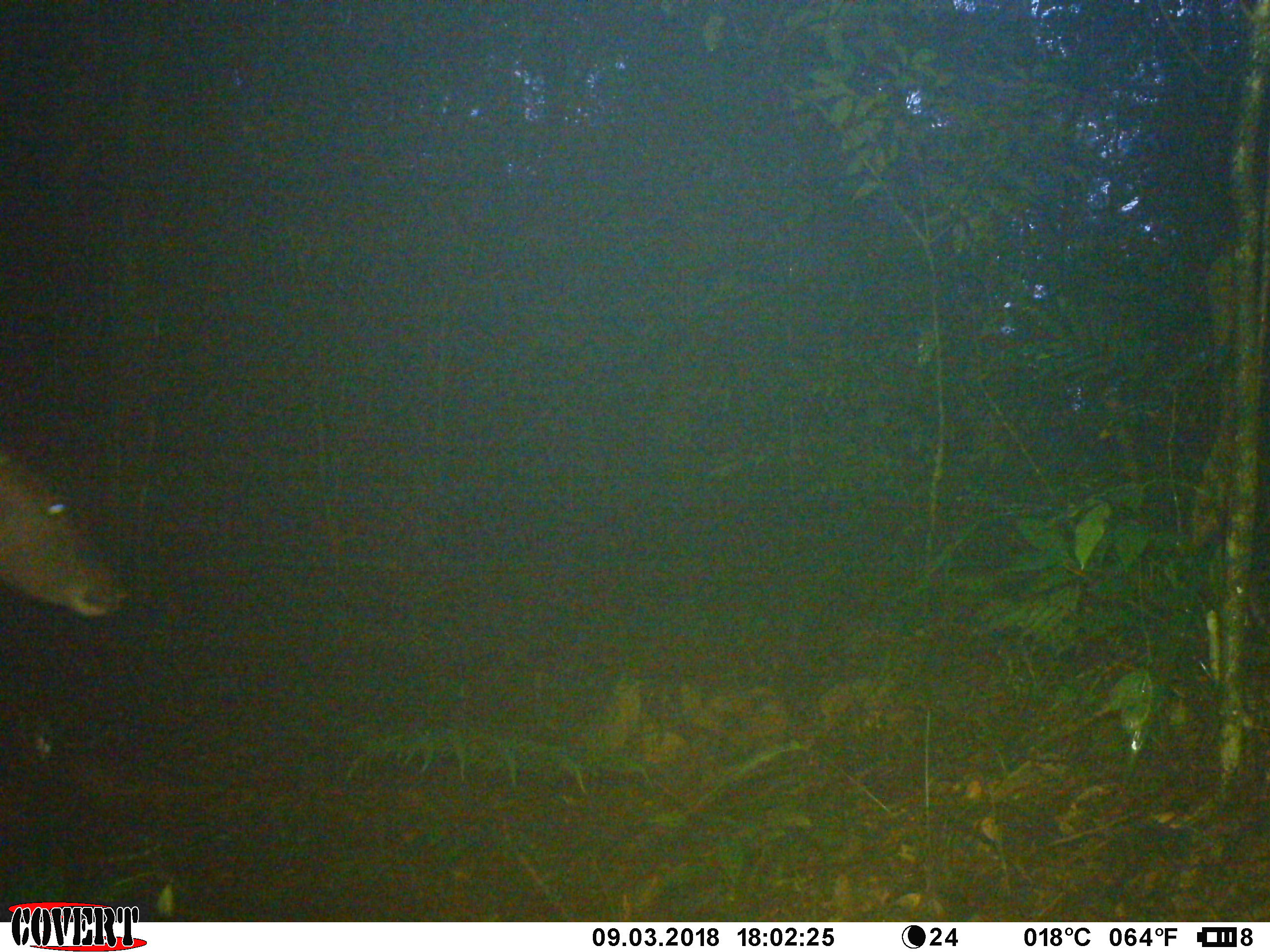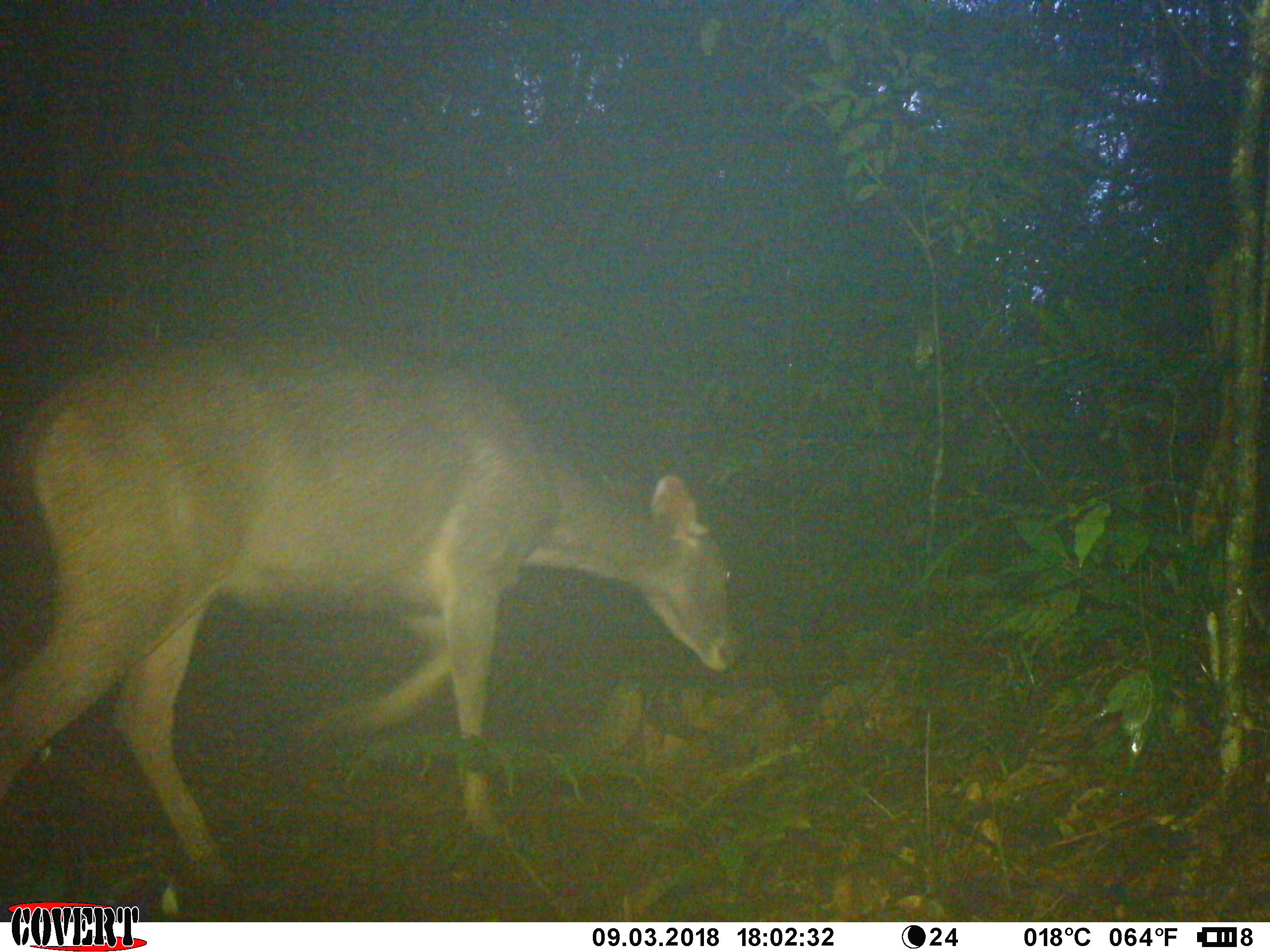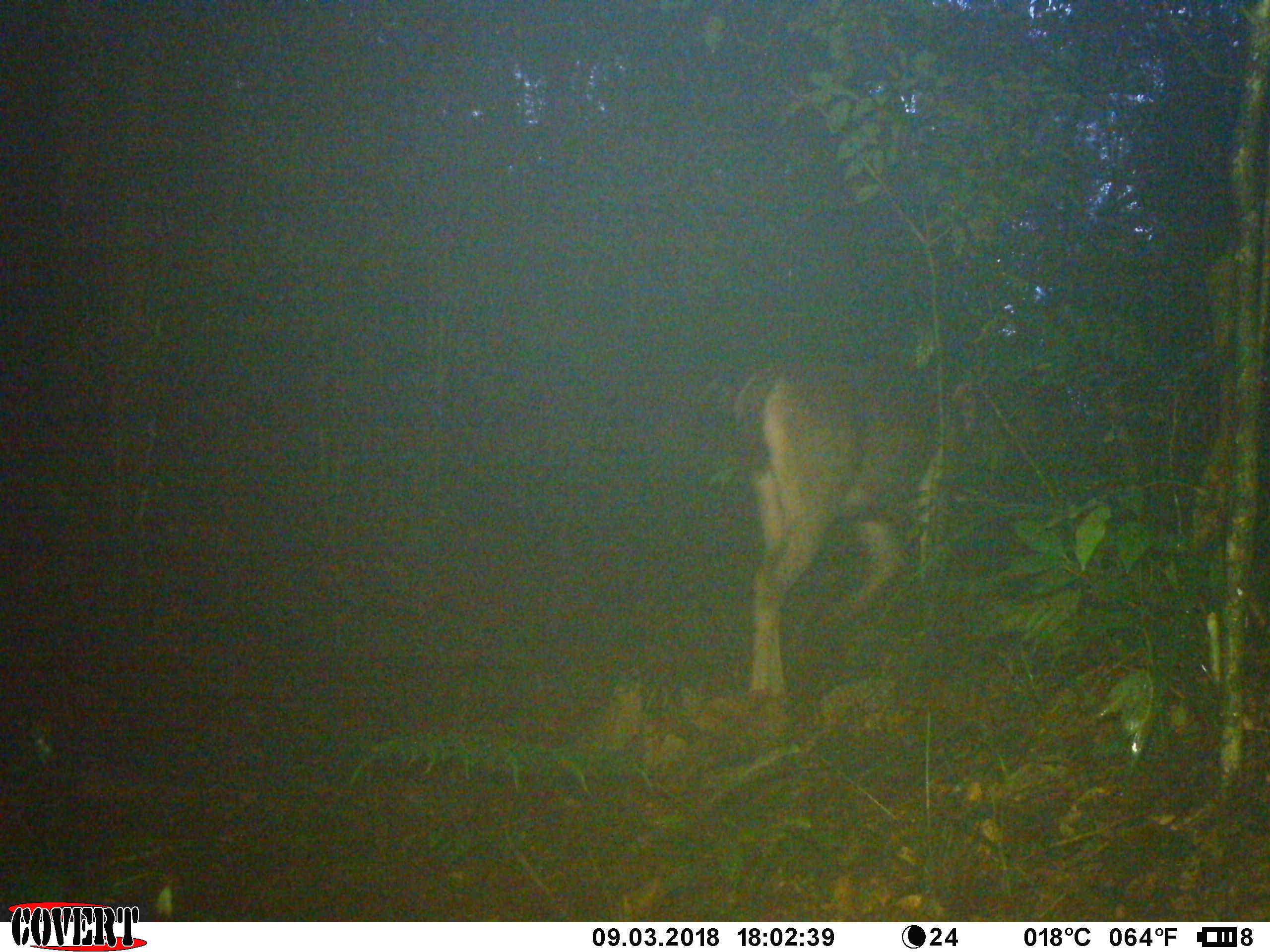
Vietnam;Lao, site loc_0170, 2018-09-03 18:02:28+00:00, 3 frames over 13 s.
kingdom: Animalia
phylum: Chordata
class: Mammalia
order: Artiodactyla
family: Cervidae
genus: Muntiacus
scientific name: Muntiacus vuquangensis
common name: large-antlered muntjac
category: large antlered muntjac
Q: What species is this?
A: Large antlered muntjac (large-antlered muntjac) (Muntiacus vuquangensis).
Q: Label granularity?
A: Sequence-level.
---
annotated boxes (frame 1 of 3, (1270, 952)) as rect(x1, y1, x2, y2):
large antlered muntjac: rect(0, 439, 132, 619)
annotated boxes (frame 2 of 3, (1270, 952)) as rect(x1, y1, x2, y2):
large antlered muntjac: rect(0, 332, 744, 887)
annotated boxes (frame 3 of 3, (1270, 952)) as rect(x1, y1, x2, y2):
large antlered muntjac: rect(729, 353, 1031, 697)